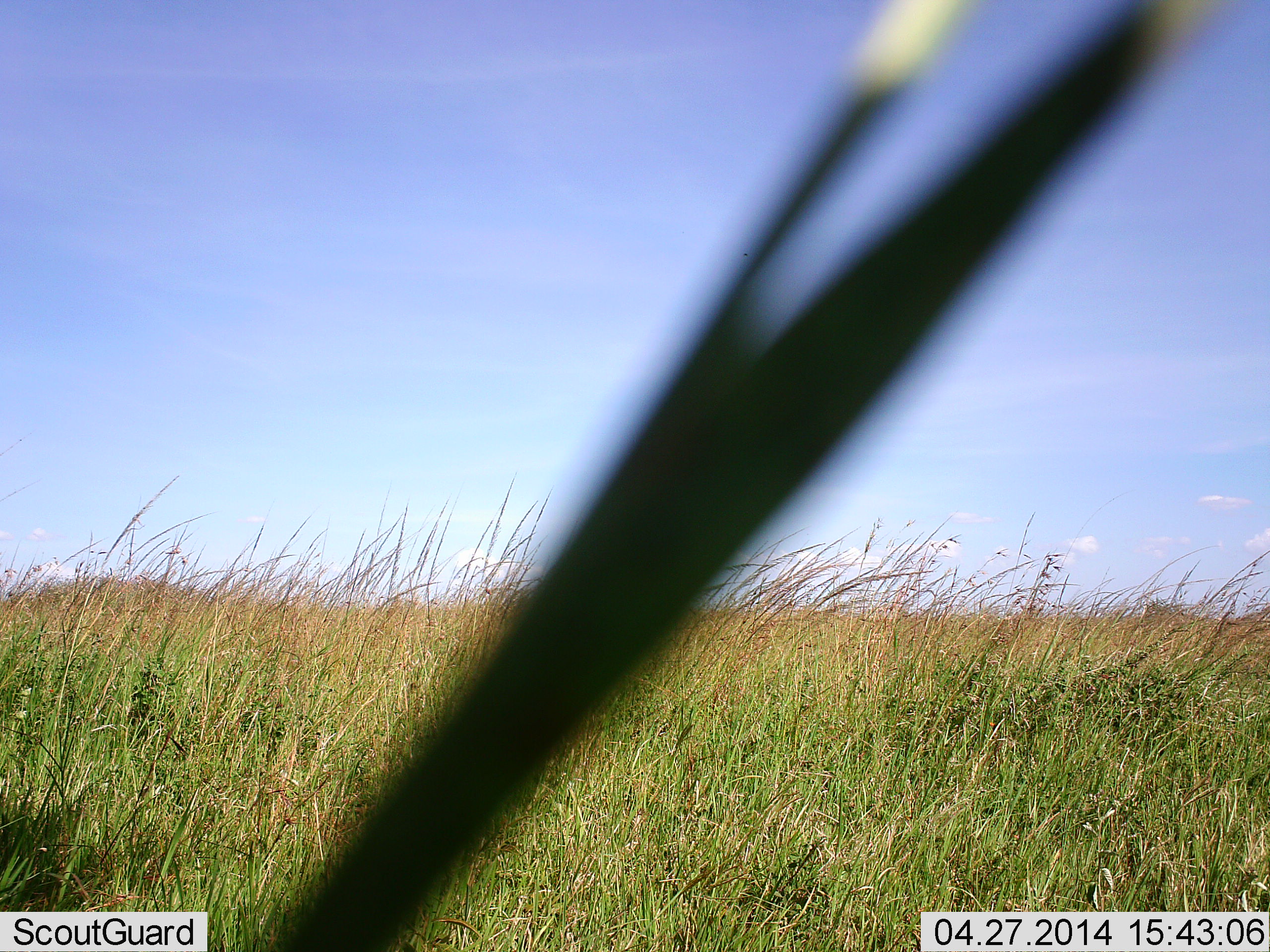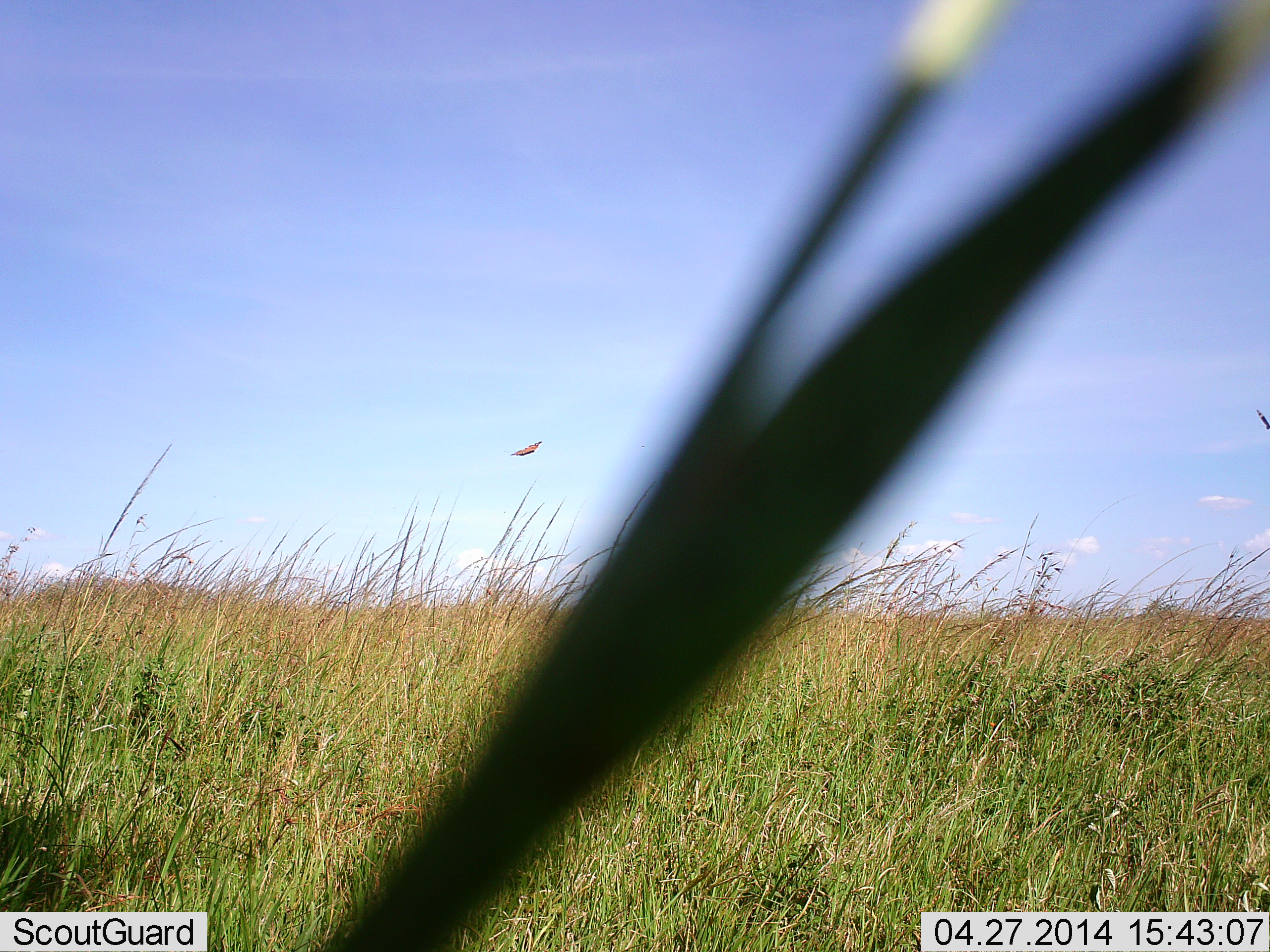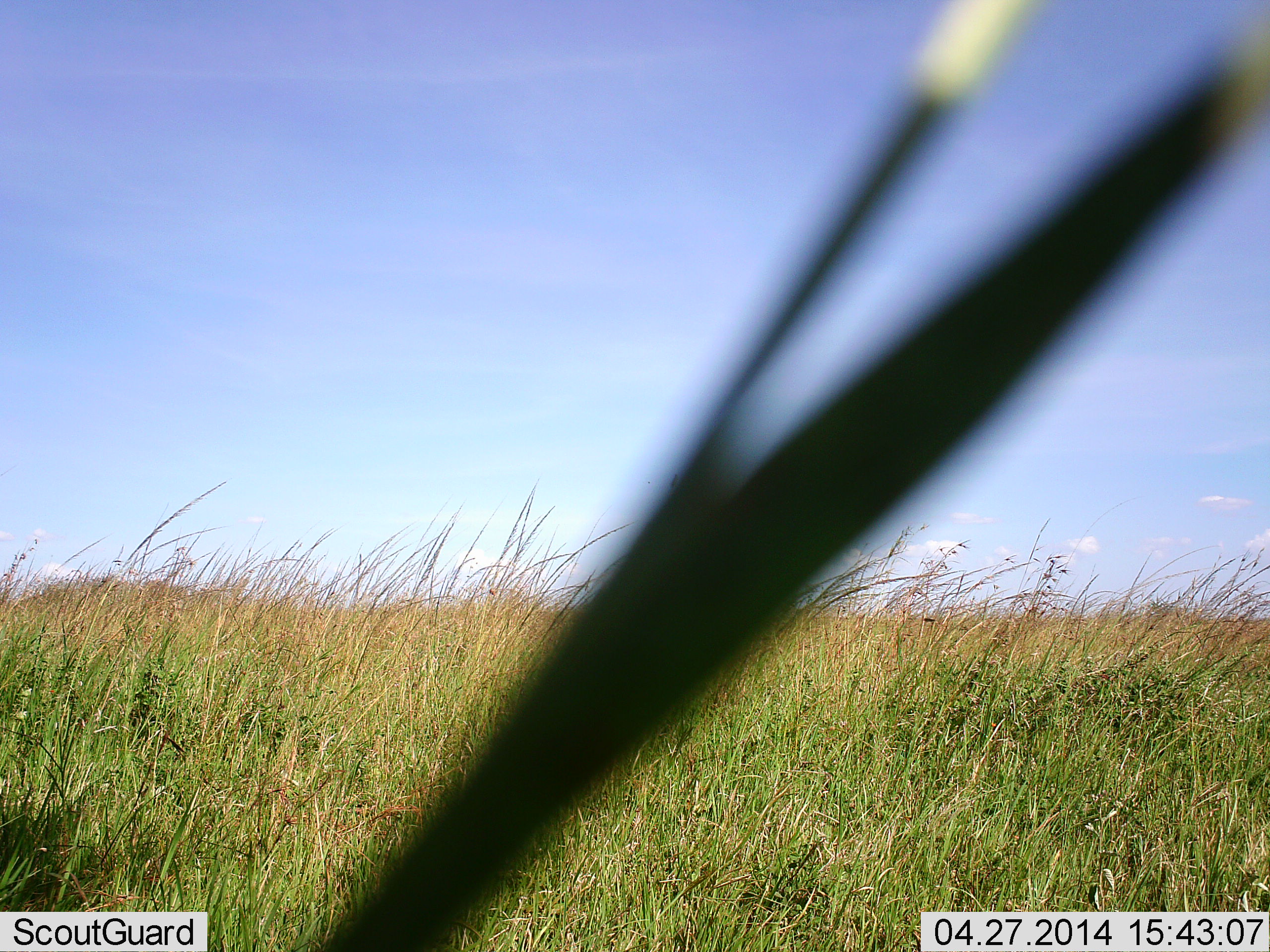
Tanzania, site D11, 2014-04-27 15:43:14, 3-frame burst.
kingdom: Animalia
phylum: Chordata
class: Aves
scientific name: Aves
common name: bird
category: otherbird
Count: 1.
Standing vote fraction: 0%.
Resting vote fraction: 0%.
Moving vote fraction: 100%.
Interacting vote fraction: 0%.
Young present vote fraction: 0%.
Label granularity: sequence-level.